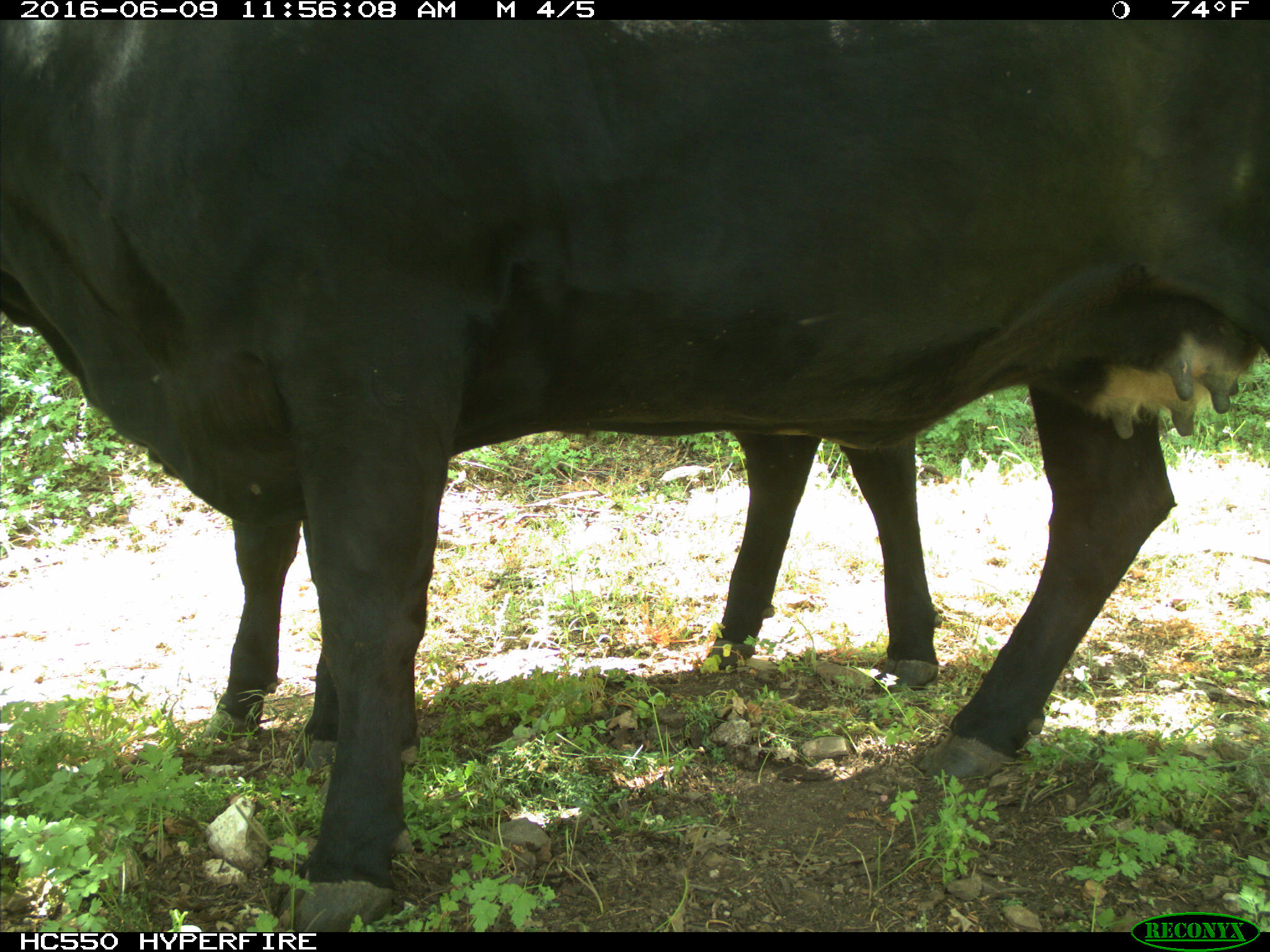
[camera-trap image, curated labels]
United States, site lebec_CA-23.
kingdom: Animalia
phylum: Chordata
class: Mammalia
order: Artiodactyla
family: Bovidae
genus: Bos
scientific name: Bos taurus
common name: domestic cow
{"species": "Bos taurus (domestic cow)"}